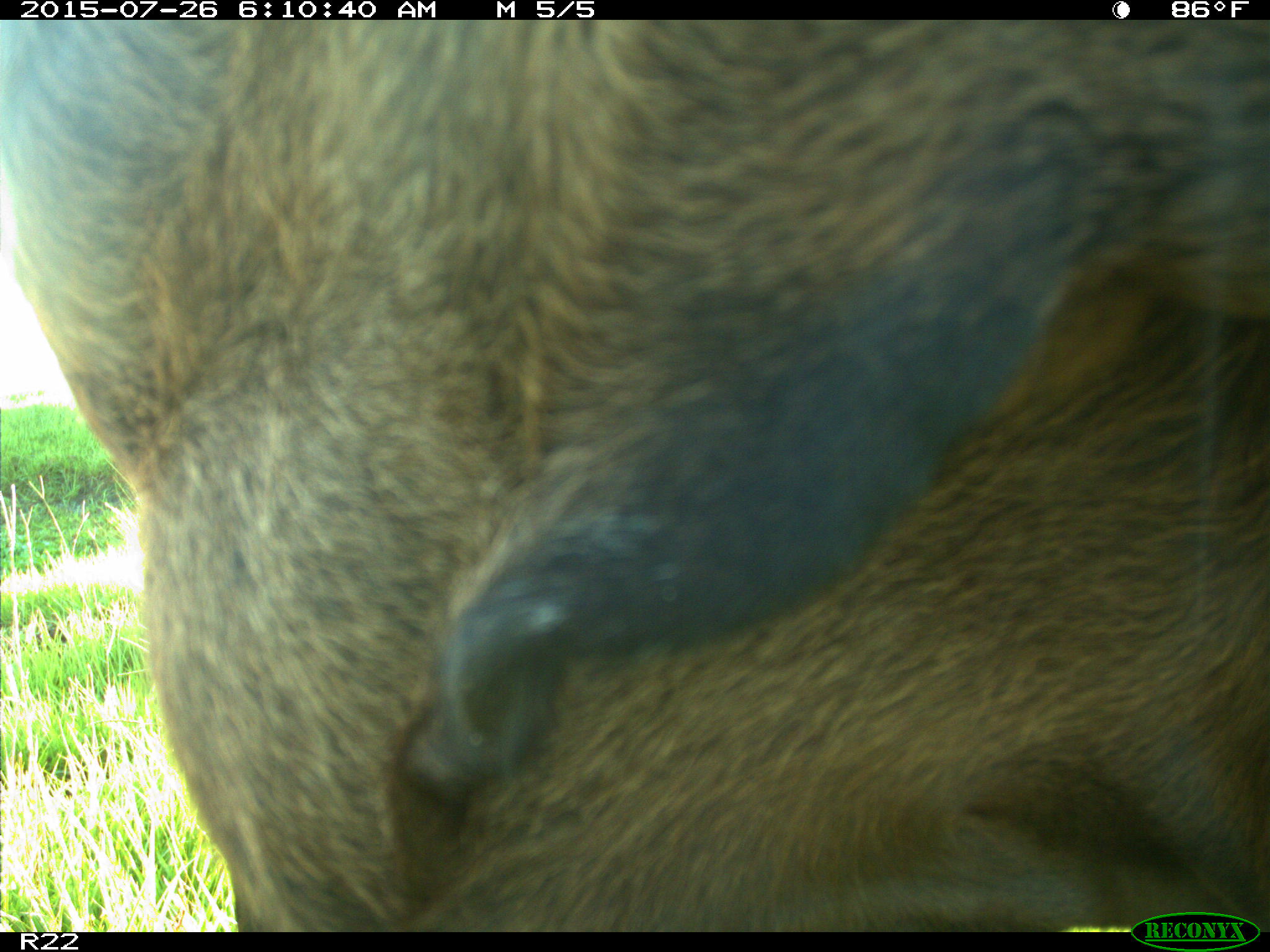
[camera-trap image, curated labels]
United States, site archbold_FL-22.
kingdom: Animalia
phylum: Chordata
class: Mammalia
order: Artiodactyla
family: Bovidae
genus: Bos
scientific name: Bos taurus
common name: domestic cow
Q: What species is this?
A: Bos taurus (domestic cow).